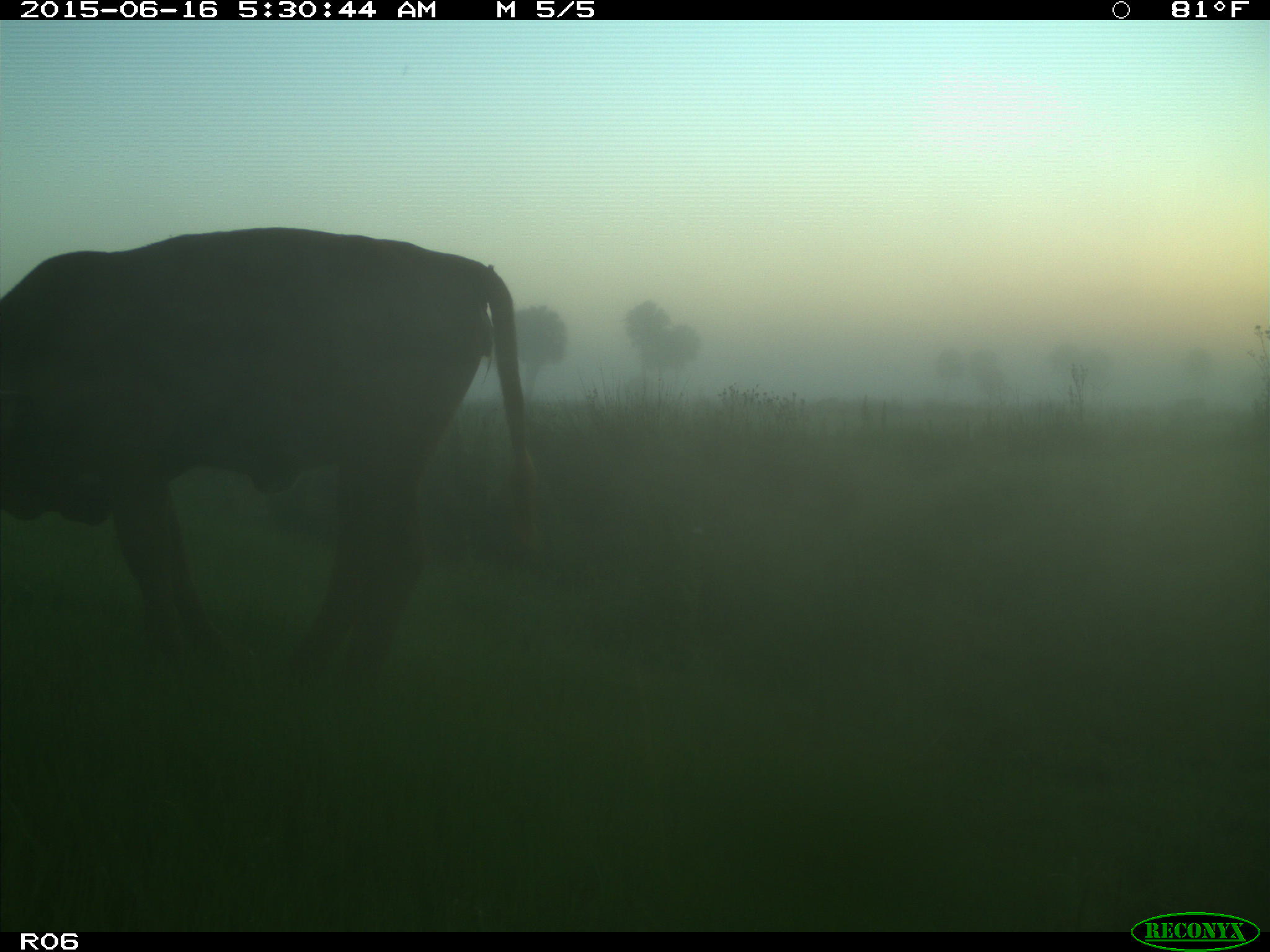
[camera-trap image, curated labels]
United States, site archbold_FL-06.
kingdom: Animalia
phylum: Chordata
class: Mammalia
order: Artiodactyla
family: Bovidae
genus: Bos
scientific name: Bos taurus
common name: domestic cow